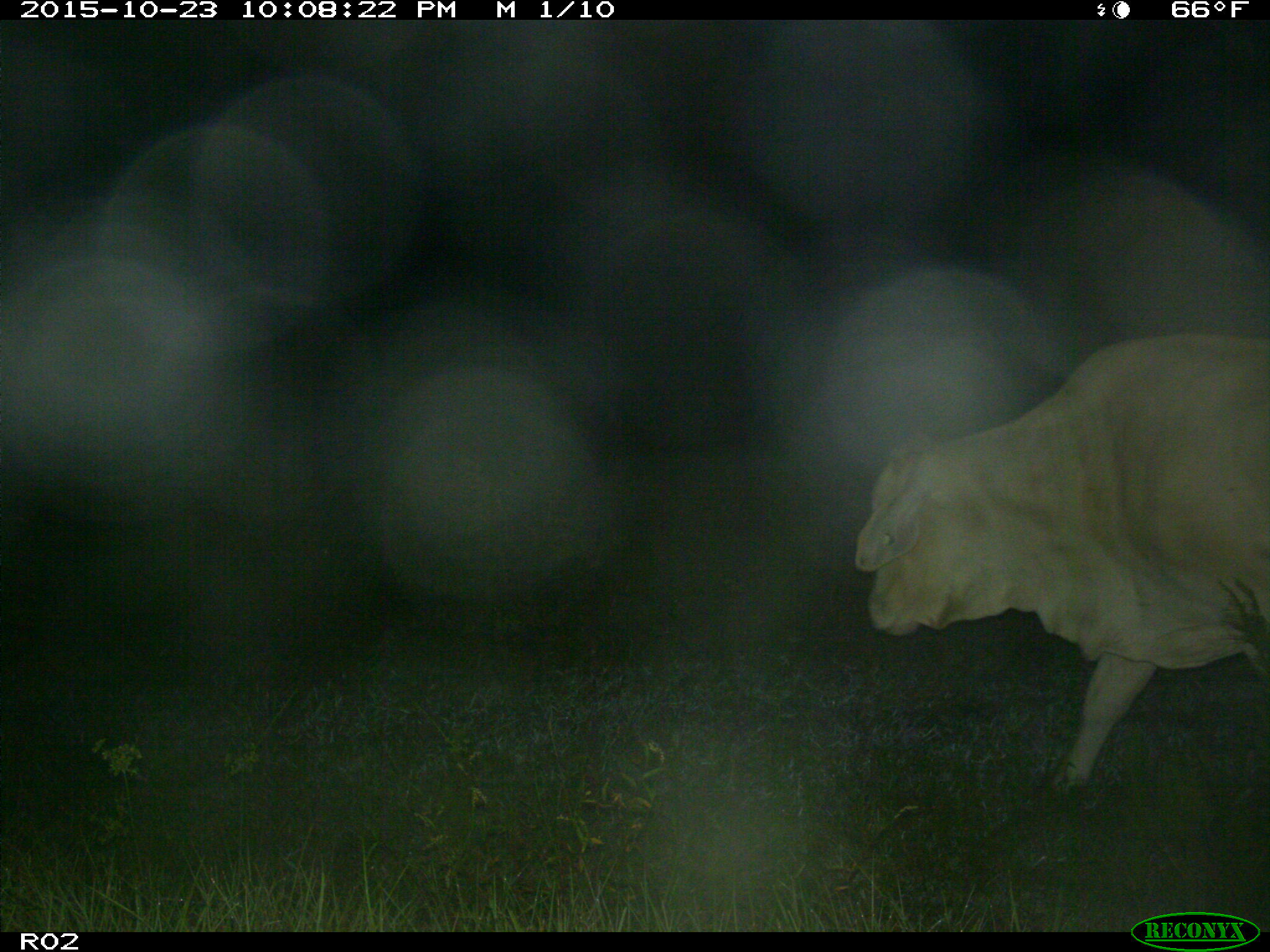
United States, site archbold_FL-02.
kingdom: Animalia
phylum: Chordata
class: Mammalia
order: Artiodactyla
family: Bovidae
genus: Bos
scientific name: Bos taurus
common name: domestic cow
Bos taurus (domestic cow).